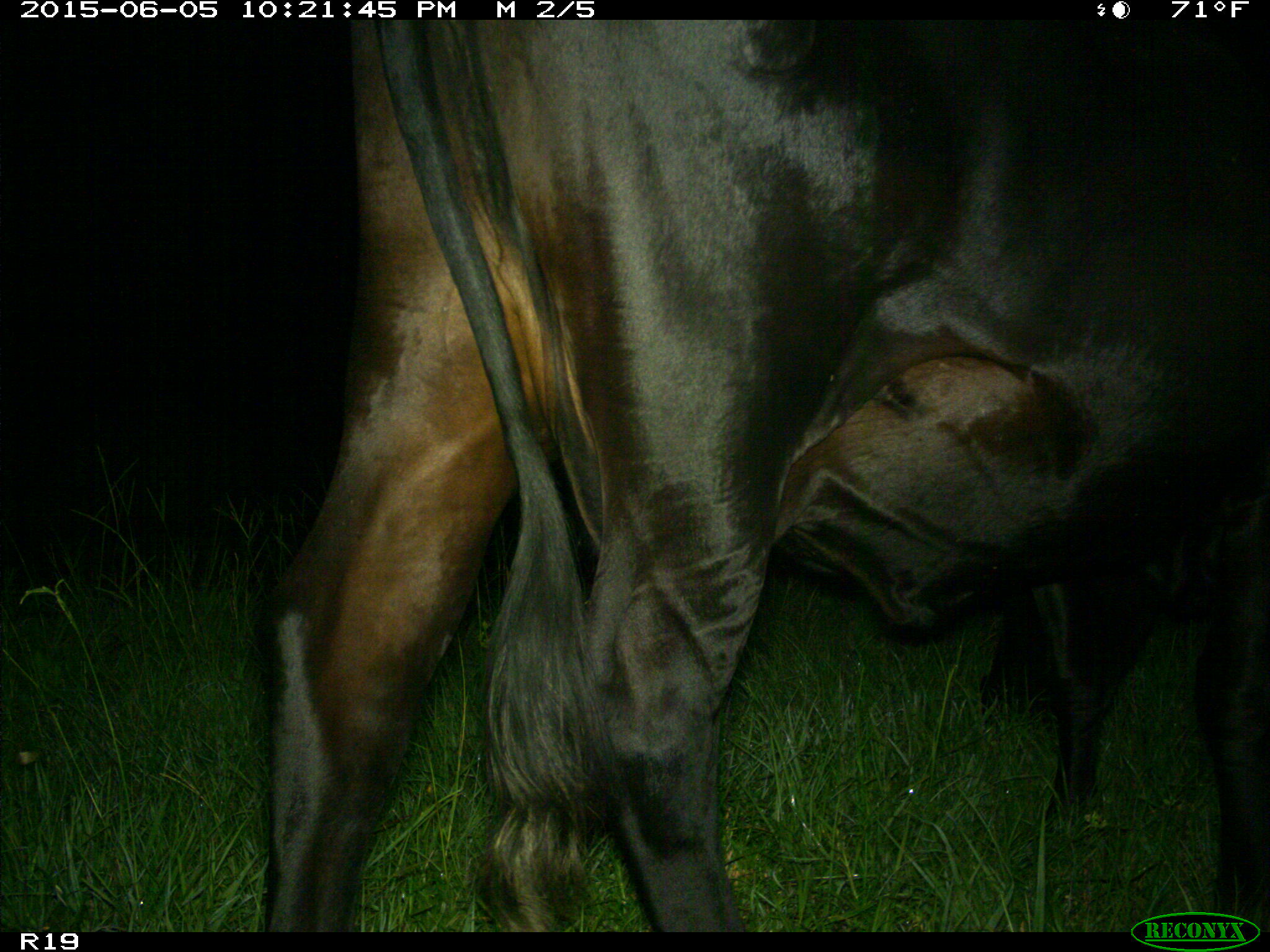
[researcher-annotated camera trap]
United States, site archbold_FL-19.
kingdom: Animalia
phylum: Chordata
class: Mammalia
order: Artiodactyla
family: Bovidae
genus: Bos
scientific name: Bos taurus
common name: domestic cow